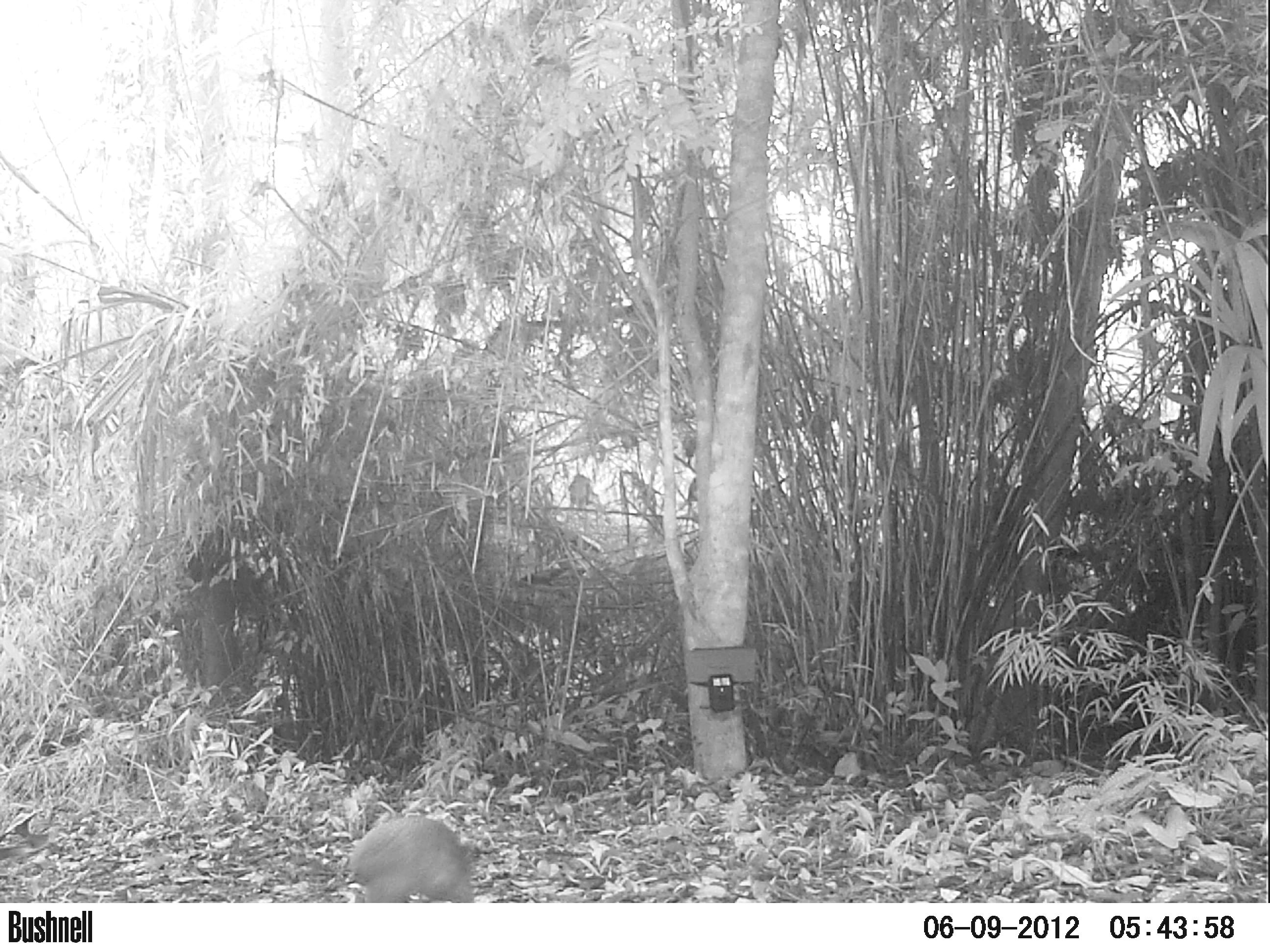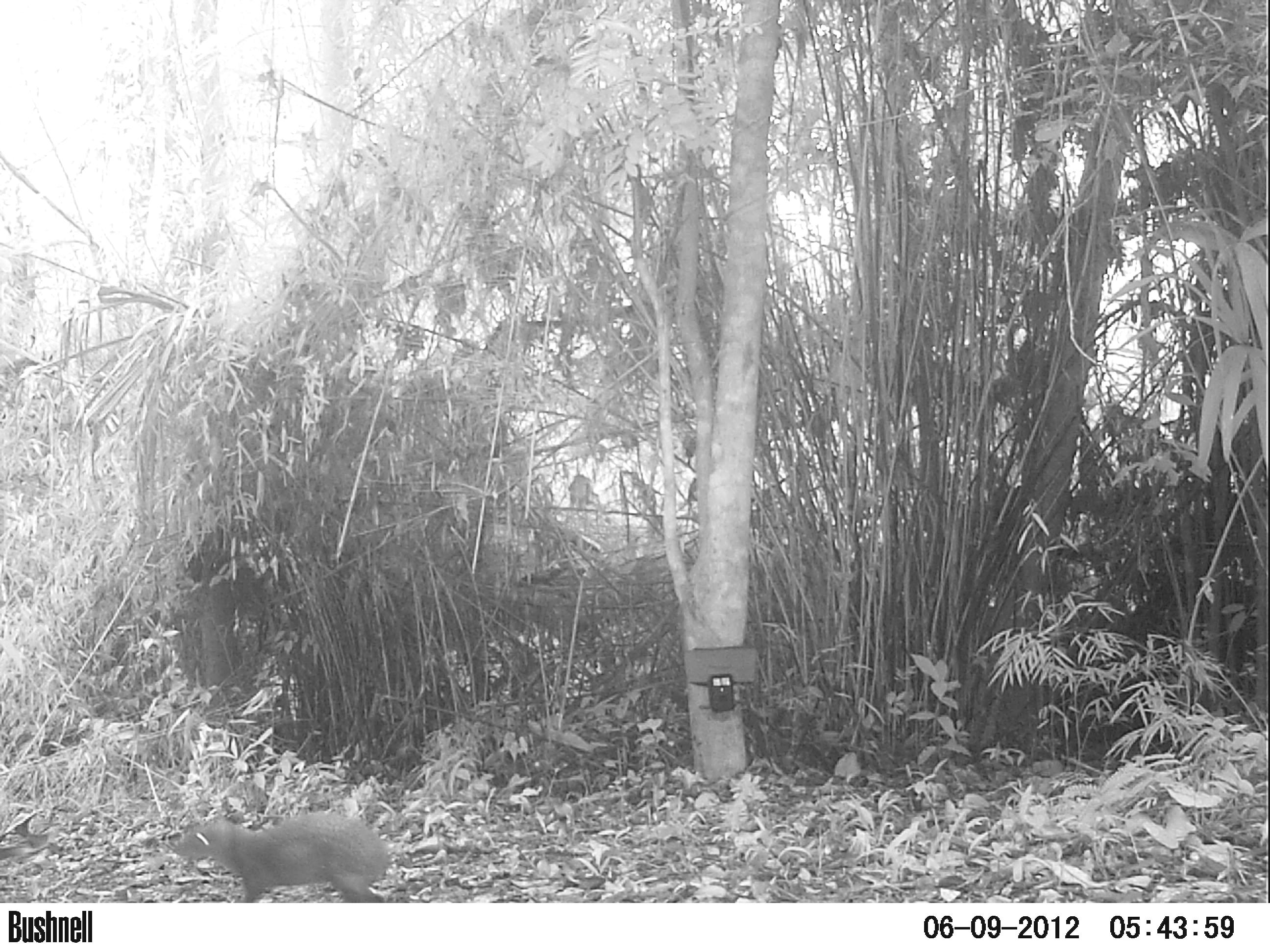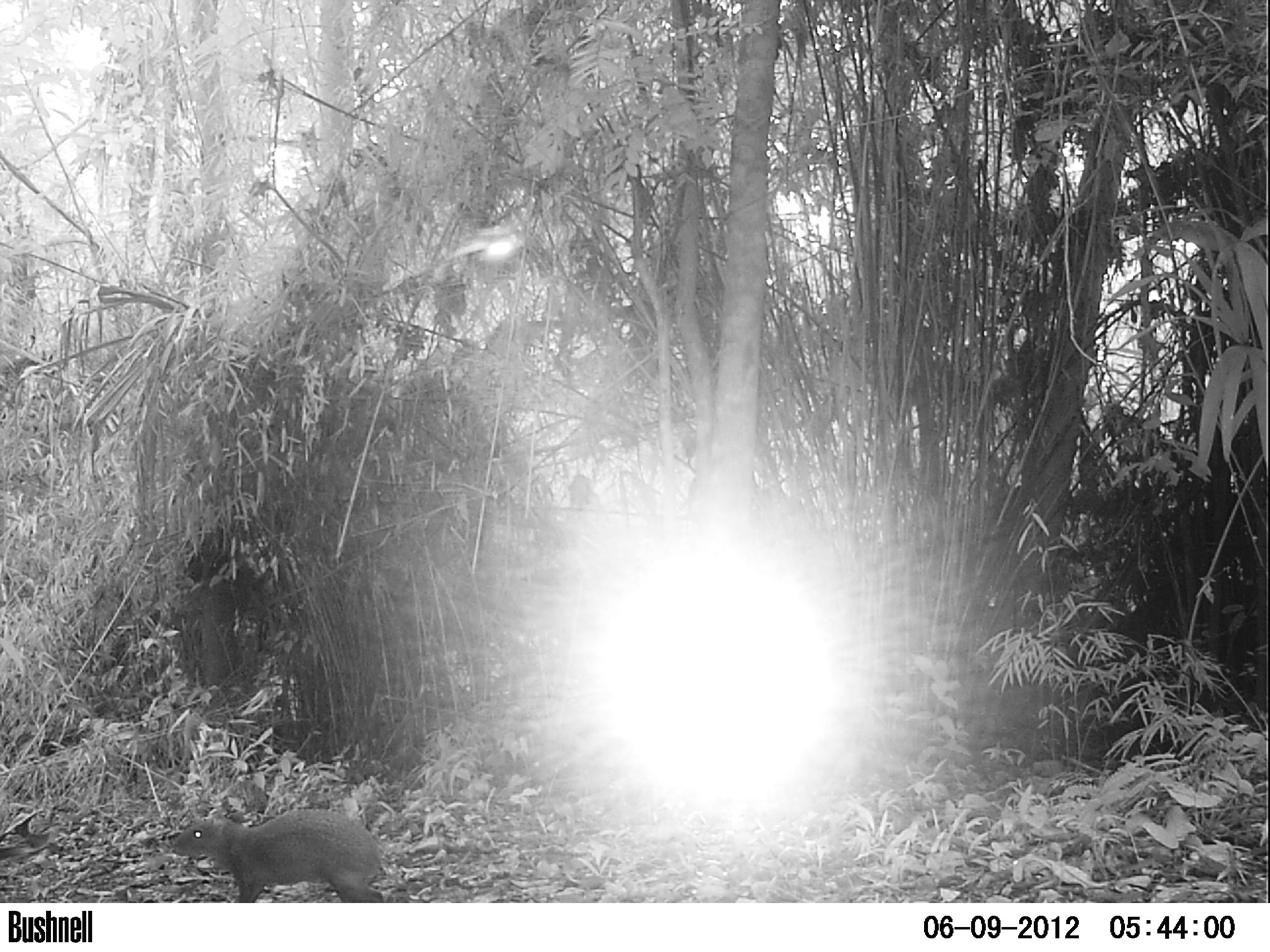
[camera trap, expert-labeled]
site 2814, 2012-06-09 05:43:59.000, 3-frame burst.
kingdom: Animalia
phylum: Chordata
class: Mammalia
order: Rodentia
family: Dasyproctidae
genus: Dasyprocta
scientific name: Dasyprocta punctata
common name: central american agouti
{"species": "Dasyprocta punctata (central american agouti)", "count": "1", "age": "adult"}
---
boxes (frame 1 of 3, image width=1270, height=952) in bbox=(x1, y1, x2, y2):
dasyprocta punctata: bbox=(347, 816, 475, 902)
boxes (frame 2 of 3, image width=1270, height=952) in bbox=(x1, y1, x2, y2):
dasyprocta punctata: bbox=(163, 809, 391, 902)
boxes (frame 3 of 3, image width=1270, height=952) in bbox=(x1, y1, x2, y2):
dasyprocta punctata: bbox=(171, 809, 385, 903)